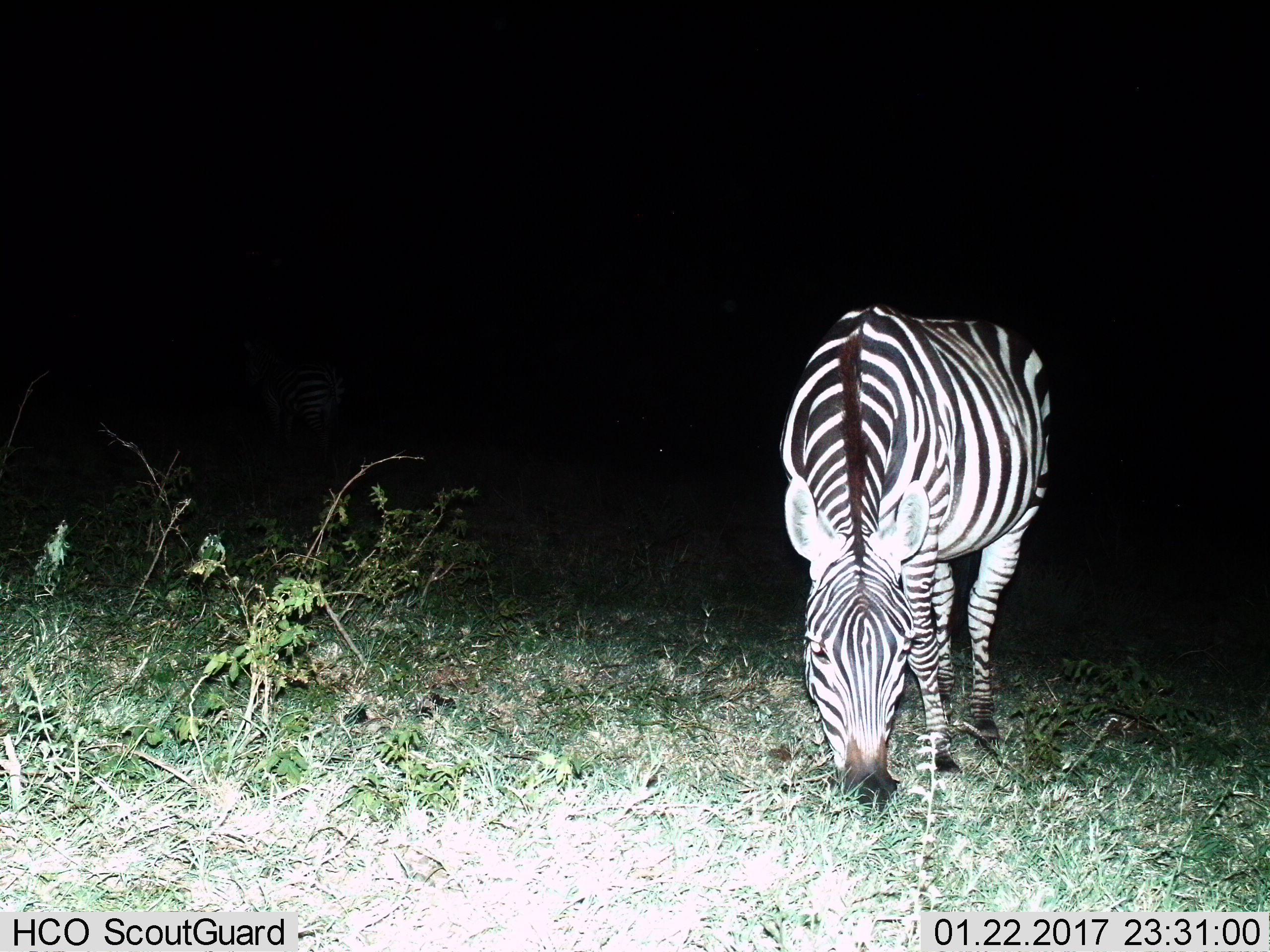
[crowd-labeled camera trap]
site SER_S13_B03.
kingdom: Animalia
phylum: Chordata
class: Mammalia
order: Perissodactyla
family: Equidae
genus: Equus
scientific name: Equus quagga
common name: plains zebra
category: zebraplains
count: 1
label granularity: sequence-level